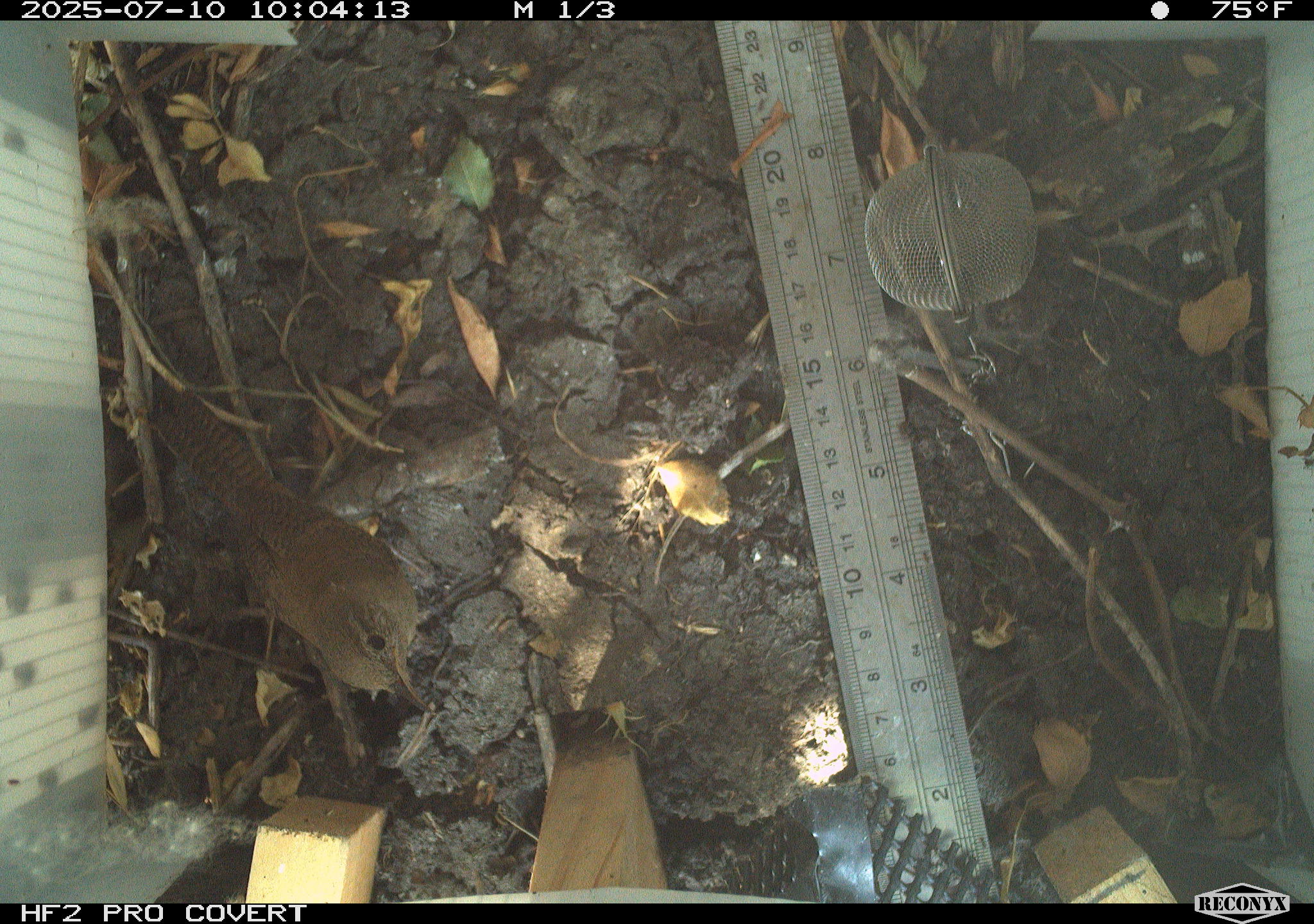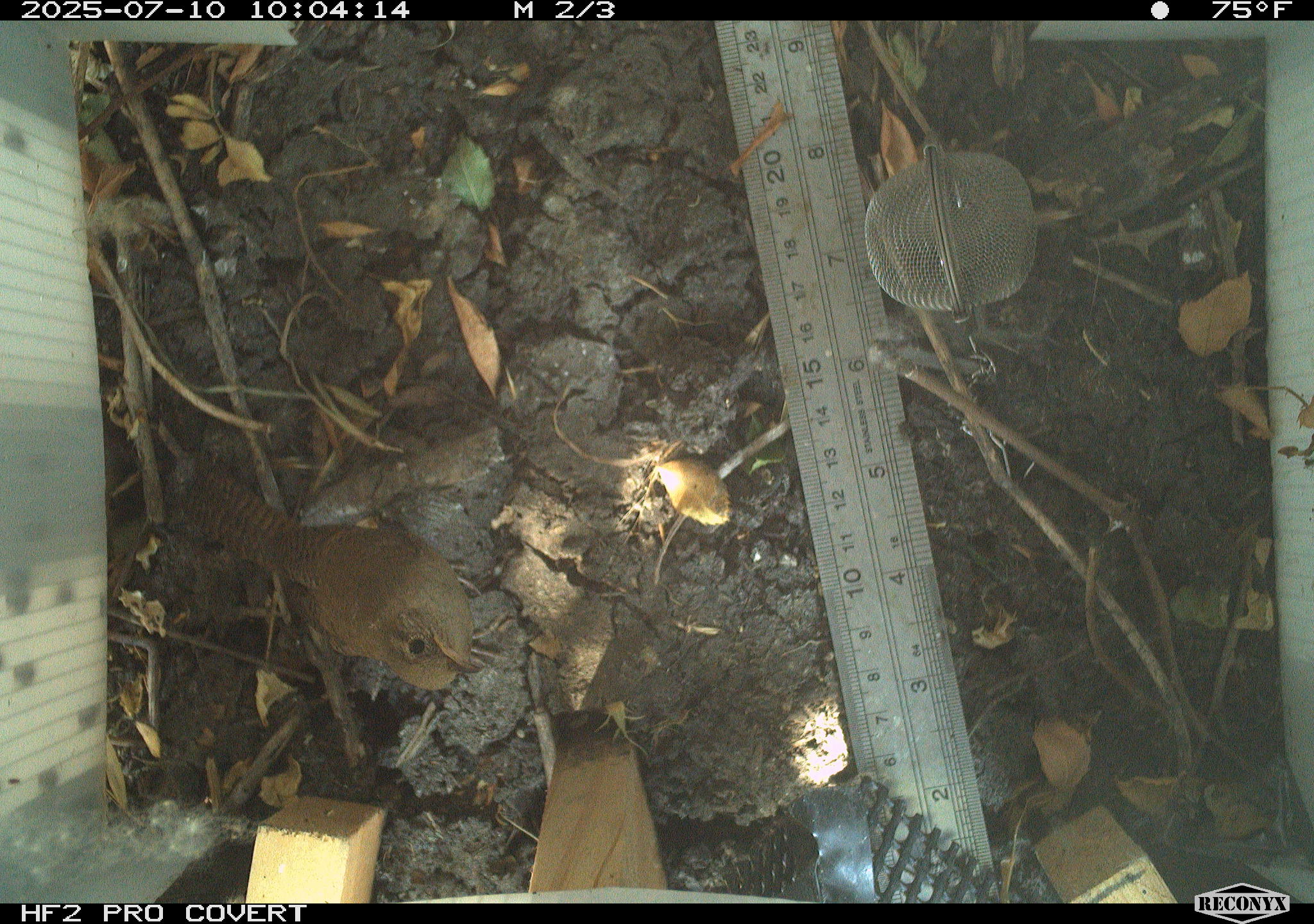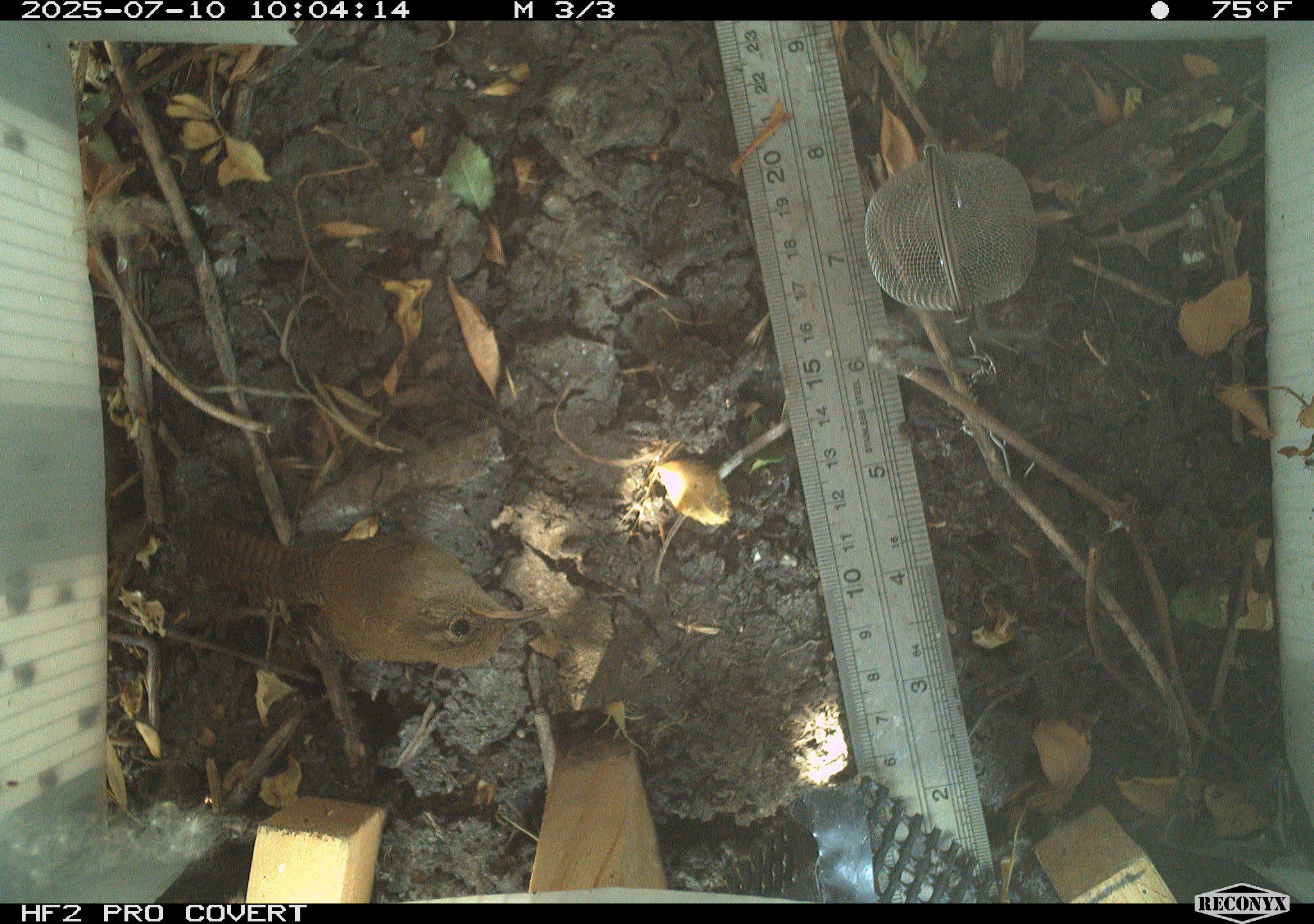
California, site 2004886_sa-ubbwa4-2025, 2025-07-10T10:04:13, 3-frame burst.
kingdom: Animalia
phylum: Chordata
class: Aves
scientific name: Aves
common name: bird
Bird (Aves).